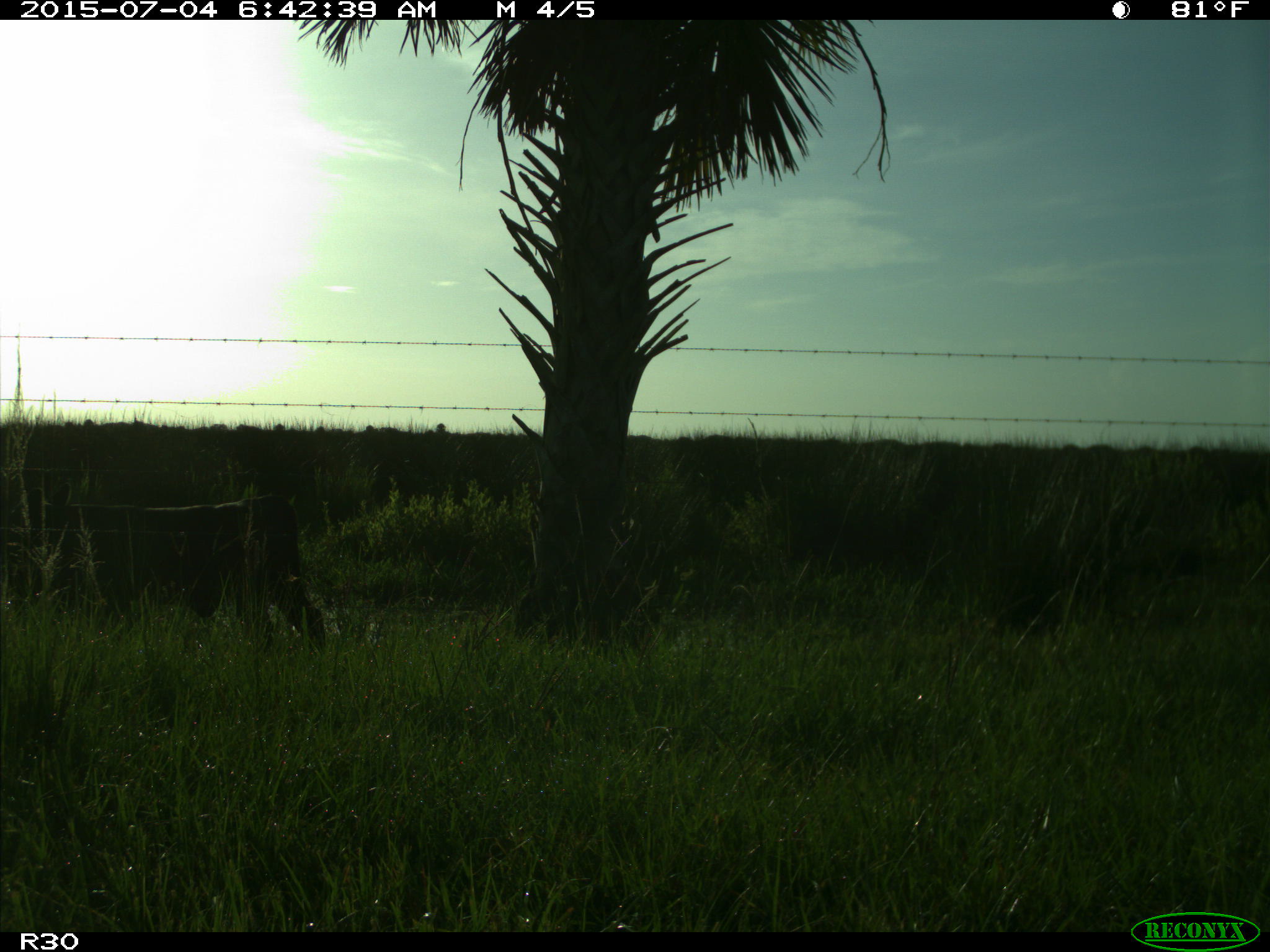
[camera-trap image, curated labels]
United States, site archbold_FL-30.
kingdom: Animalia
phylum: Chordata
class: Mammalia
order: Artiodactyla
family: Bovidae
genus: Bos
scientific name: Bos taurus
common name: domestic cow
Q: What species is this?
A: Bos taurus (domestic cow).